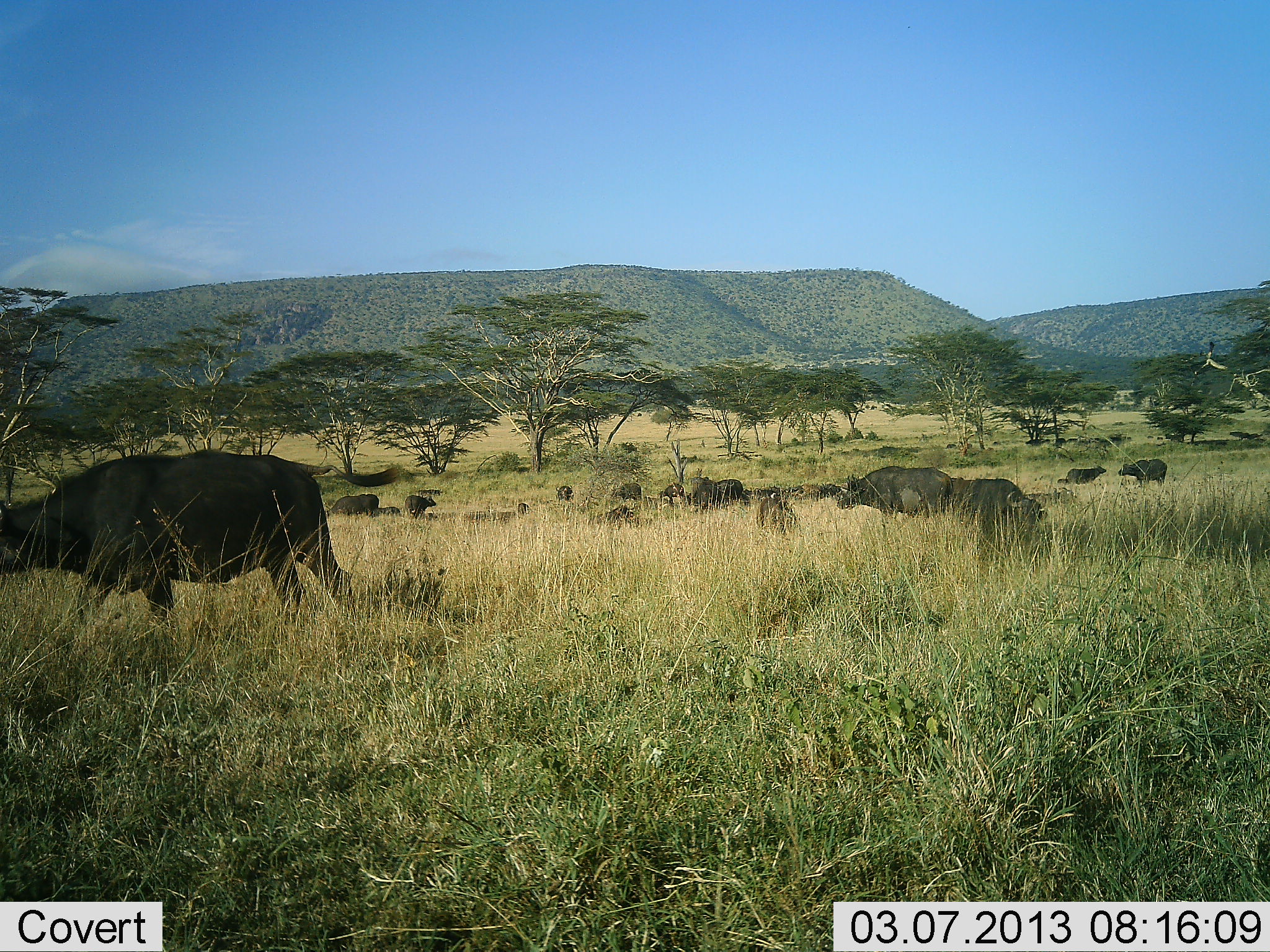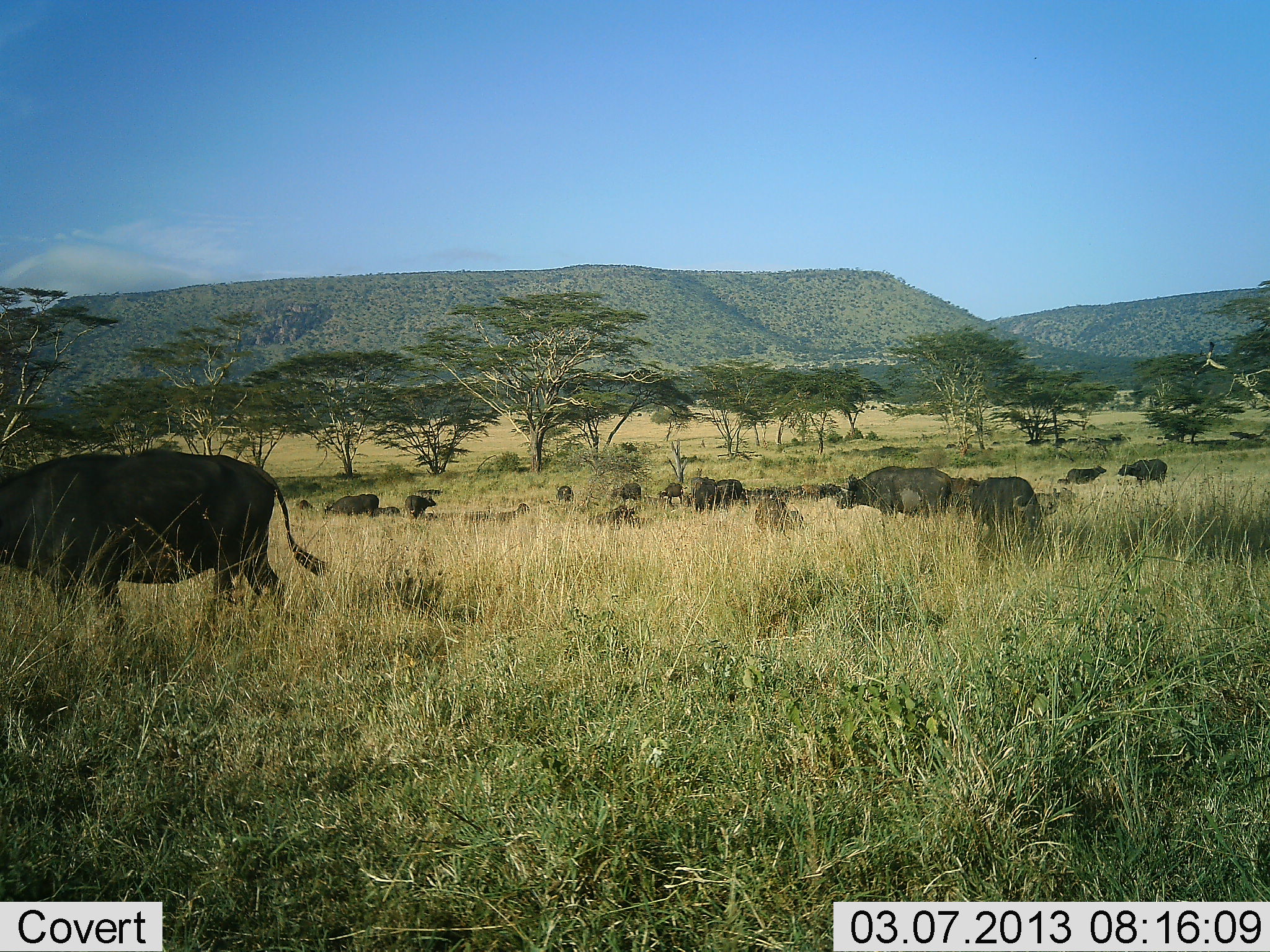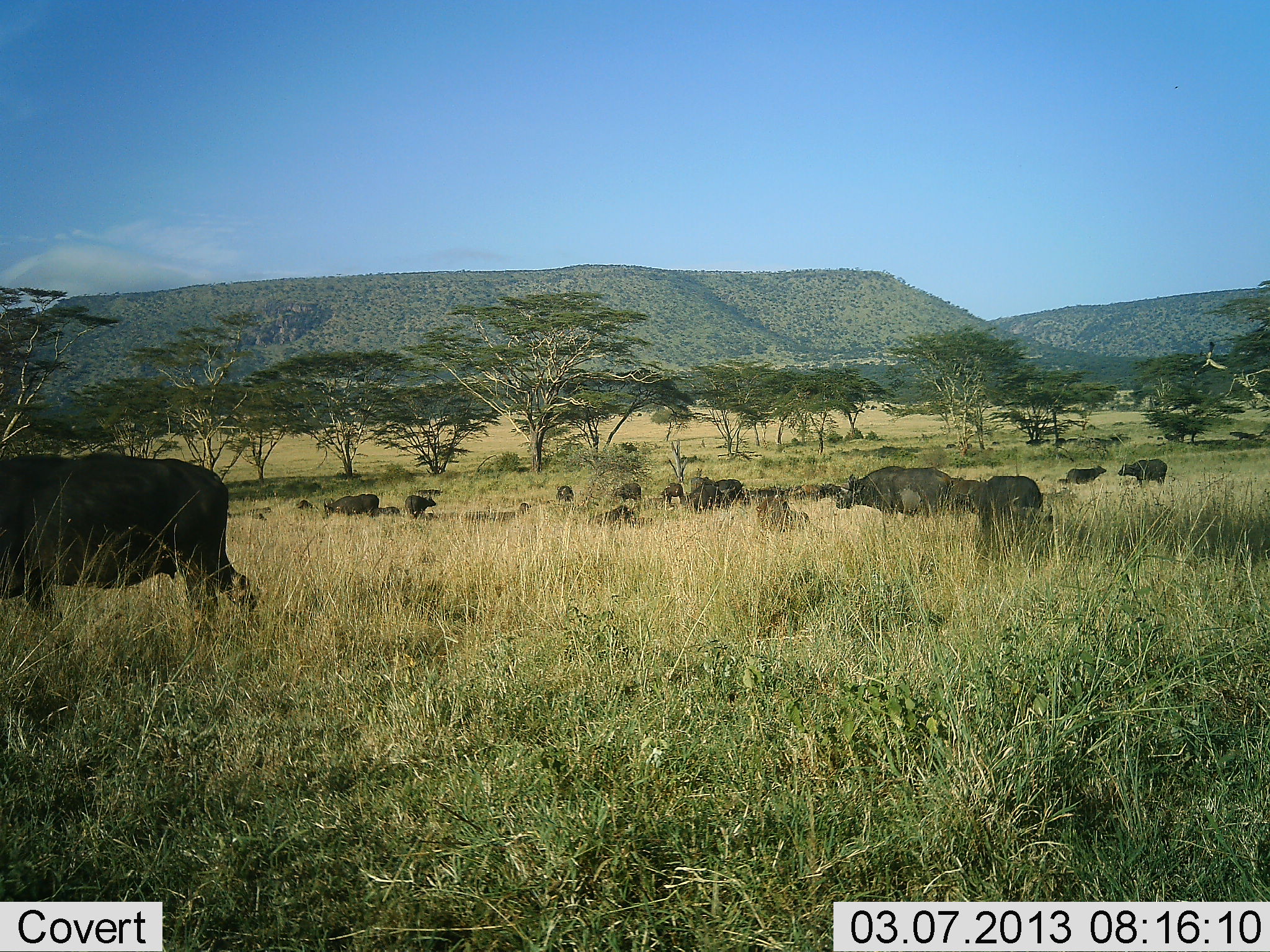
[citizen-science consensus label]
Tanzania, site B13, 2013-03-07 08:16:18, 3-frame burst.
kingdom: Animalia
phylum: Chordata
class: Mammalia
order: Artiodactyla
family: Bovidae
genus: Syncerus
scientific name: Syncerus caffer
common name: cape buffalo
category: buffalo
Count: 11-50.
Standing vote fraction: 53%.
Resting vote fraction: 13%.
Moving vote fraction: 60%.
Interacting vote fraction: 0%.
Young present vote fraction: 20%.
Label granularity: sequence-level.